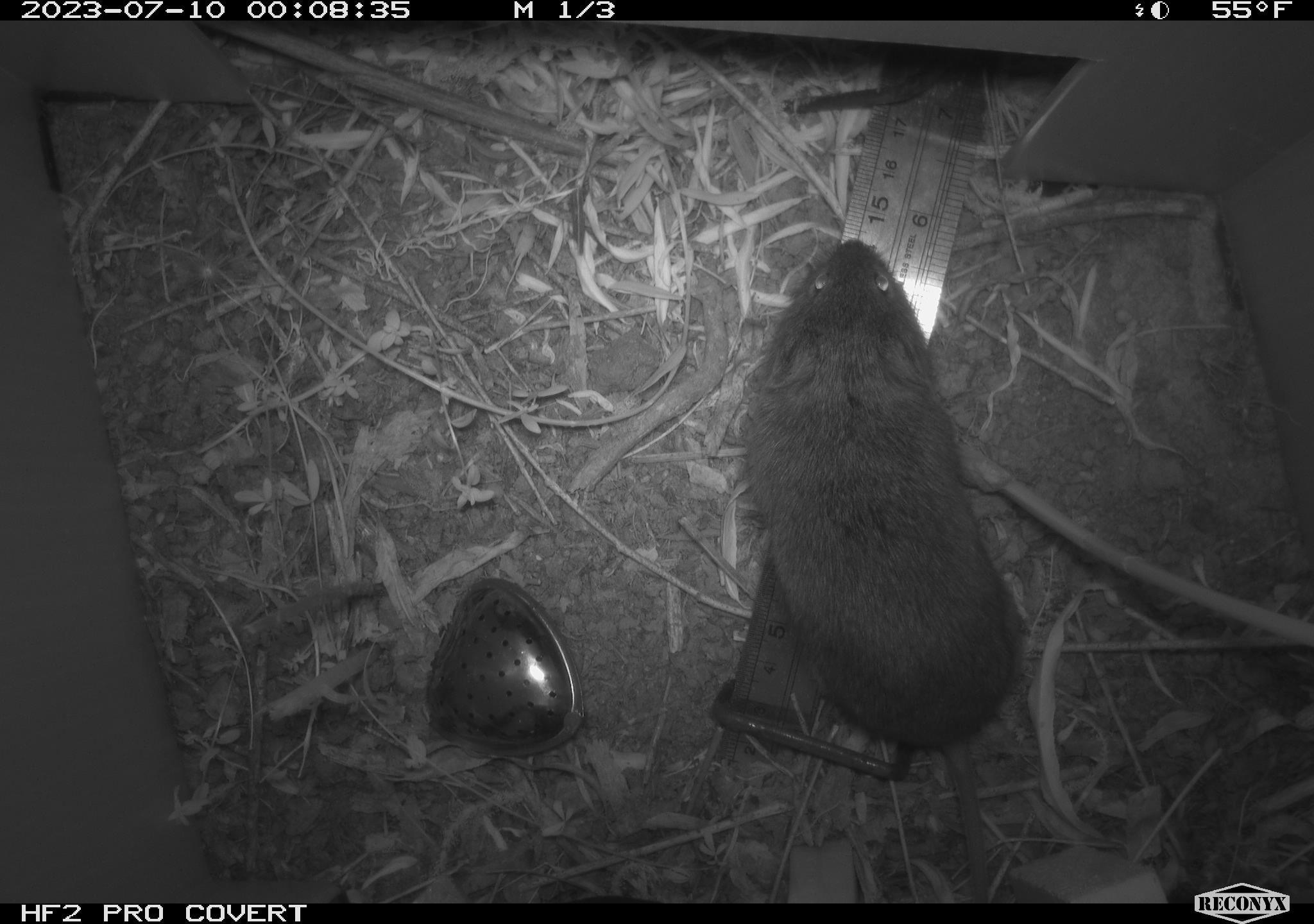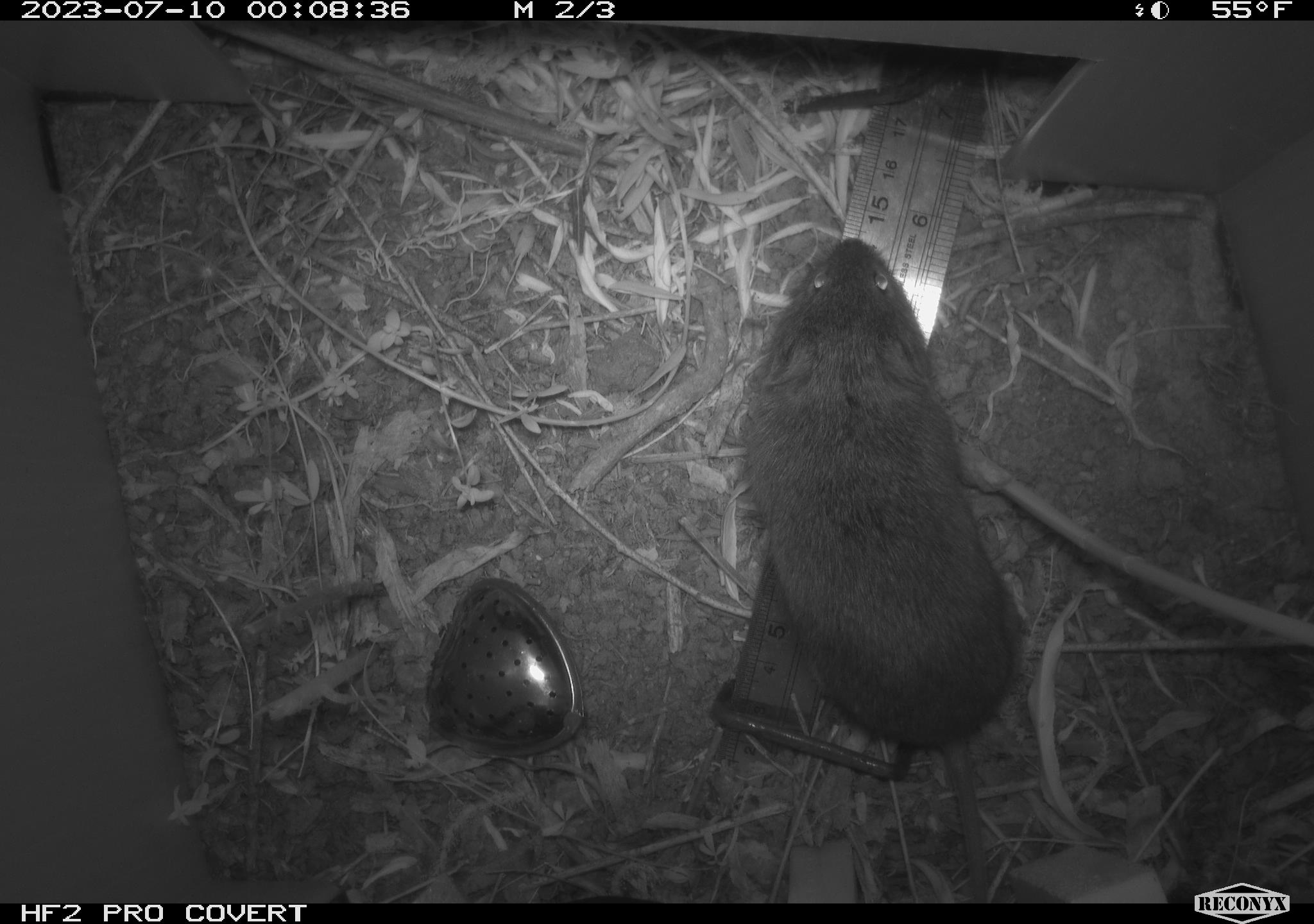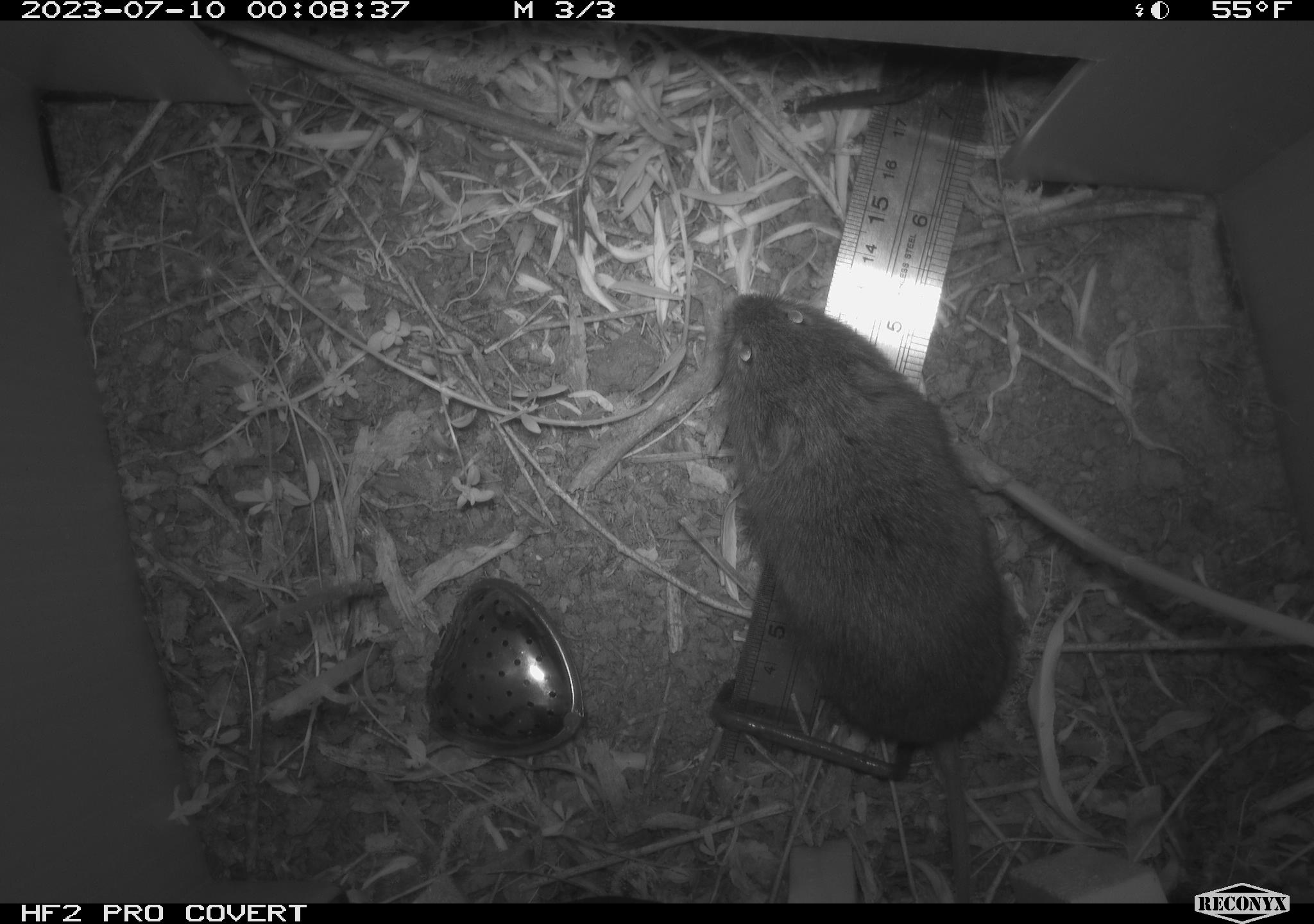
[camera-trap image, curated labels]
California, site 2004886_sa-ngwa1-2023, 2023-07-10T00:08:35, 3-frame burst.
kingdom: Animalia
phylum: Chordata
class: Mammalia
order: Rodentia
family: Cricetidae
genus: Microtus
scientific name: Microtus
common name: meadow vole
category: microtus species